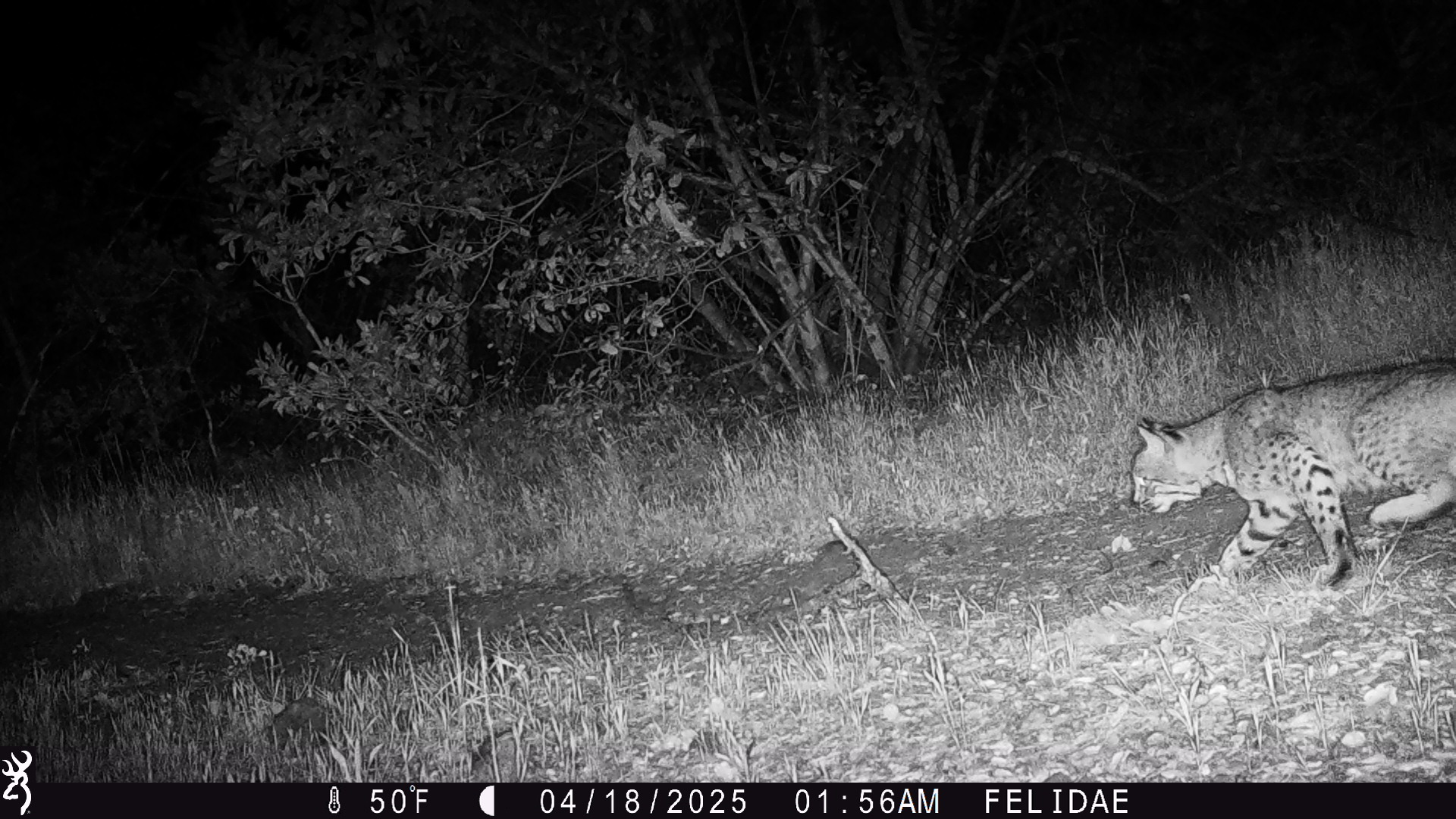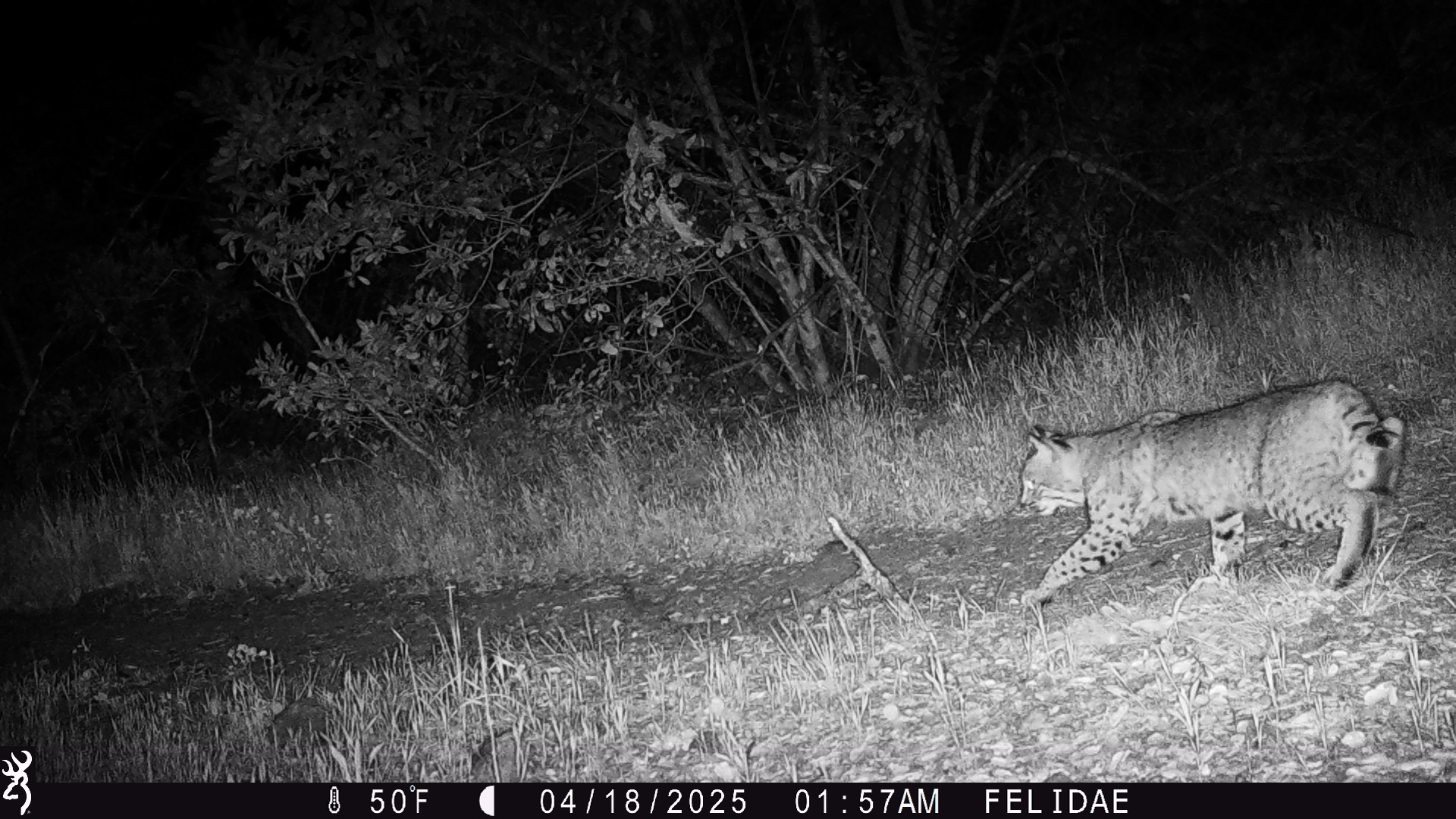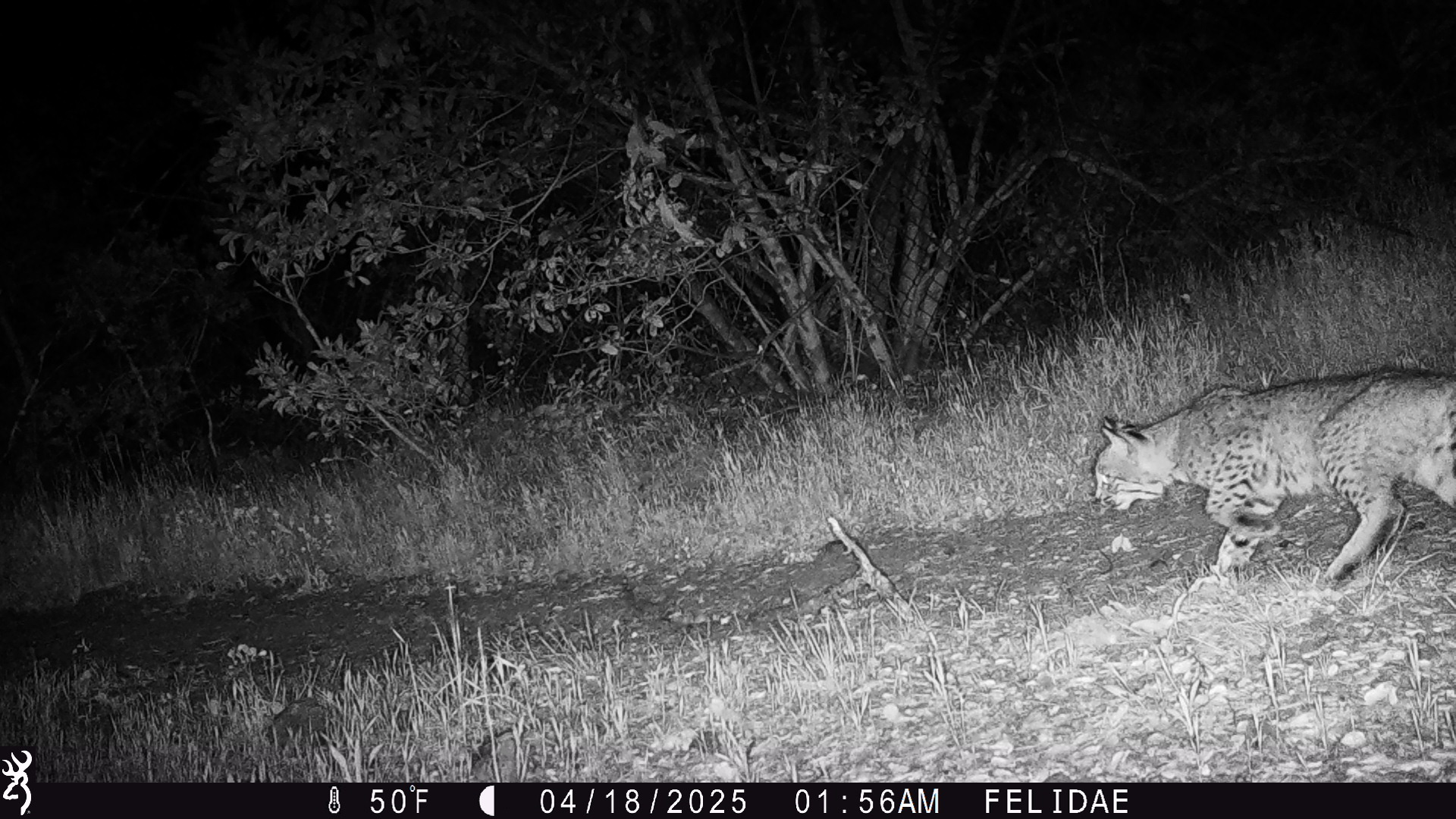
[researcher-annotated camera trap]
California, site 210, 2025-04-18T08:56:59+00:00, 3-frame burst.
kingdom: Animalia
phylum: Chordata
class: Mammalia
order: Carnivora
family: Felidae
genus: Lynx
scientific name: Lynx rufus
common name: bobcat